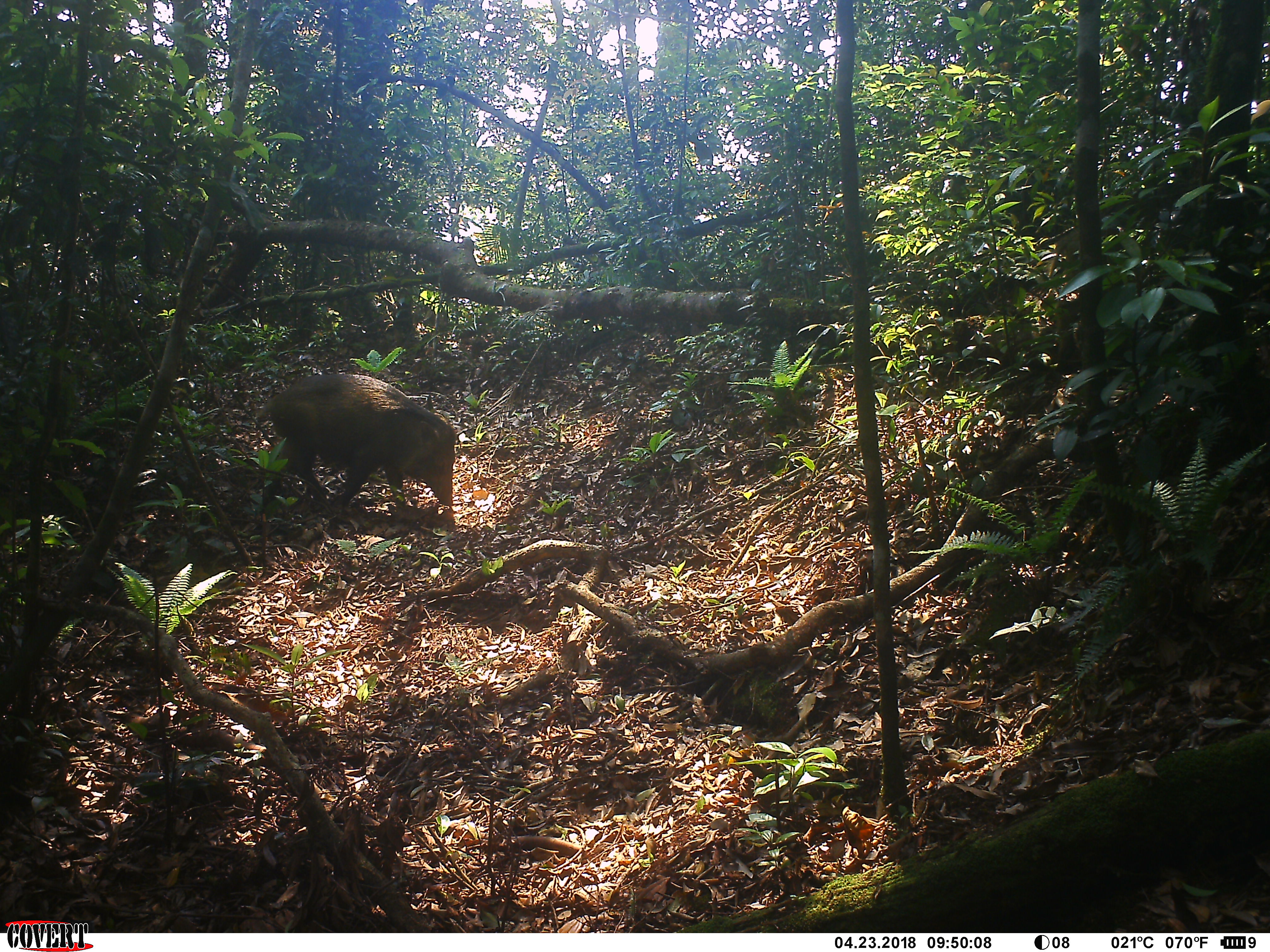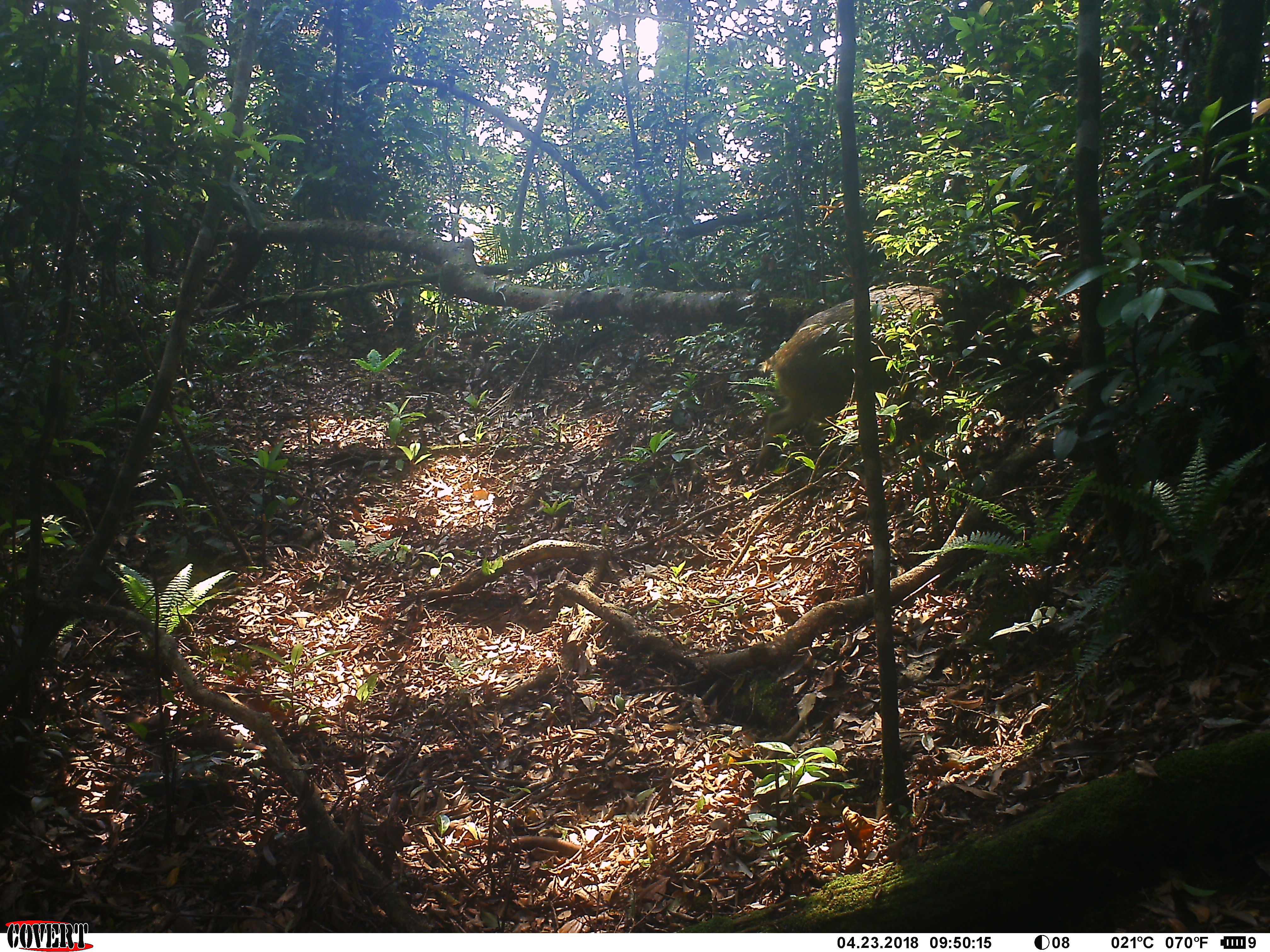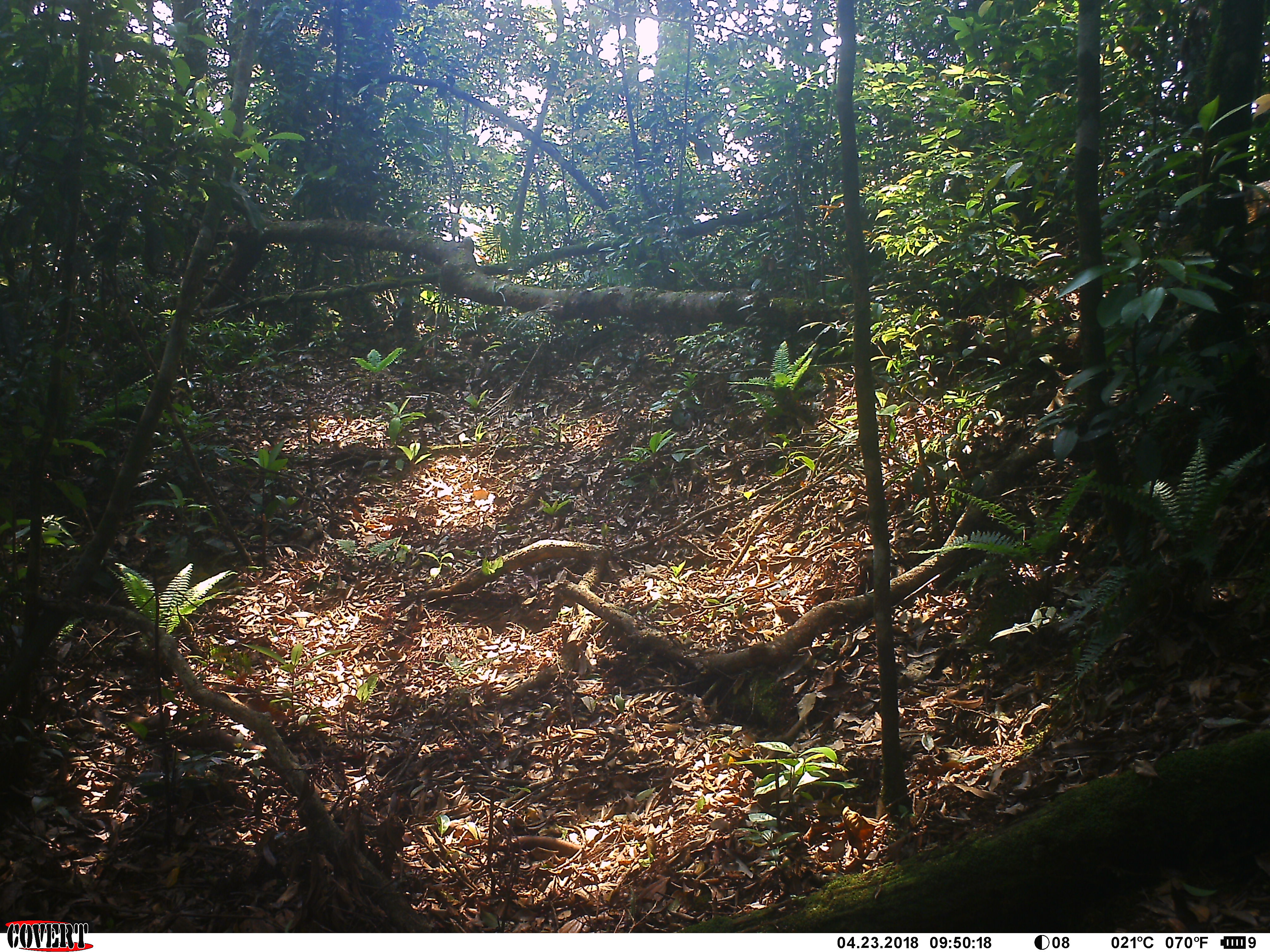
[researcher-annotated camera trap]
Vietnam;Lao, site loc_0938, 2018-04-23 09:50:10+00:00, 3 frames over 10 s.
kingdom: Animalia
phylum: Chordata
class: Mammalia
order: Artiodactyla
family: Suidae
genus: Sus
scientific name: Sus scrofa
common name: eurasian wild pig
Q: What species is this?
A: Eurasian wild pig (Sus scrofa).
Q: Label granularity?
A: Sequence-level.